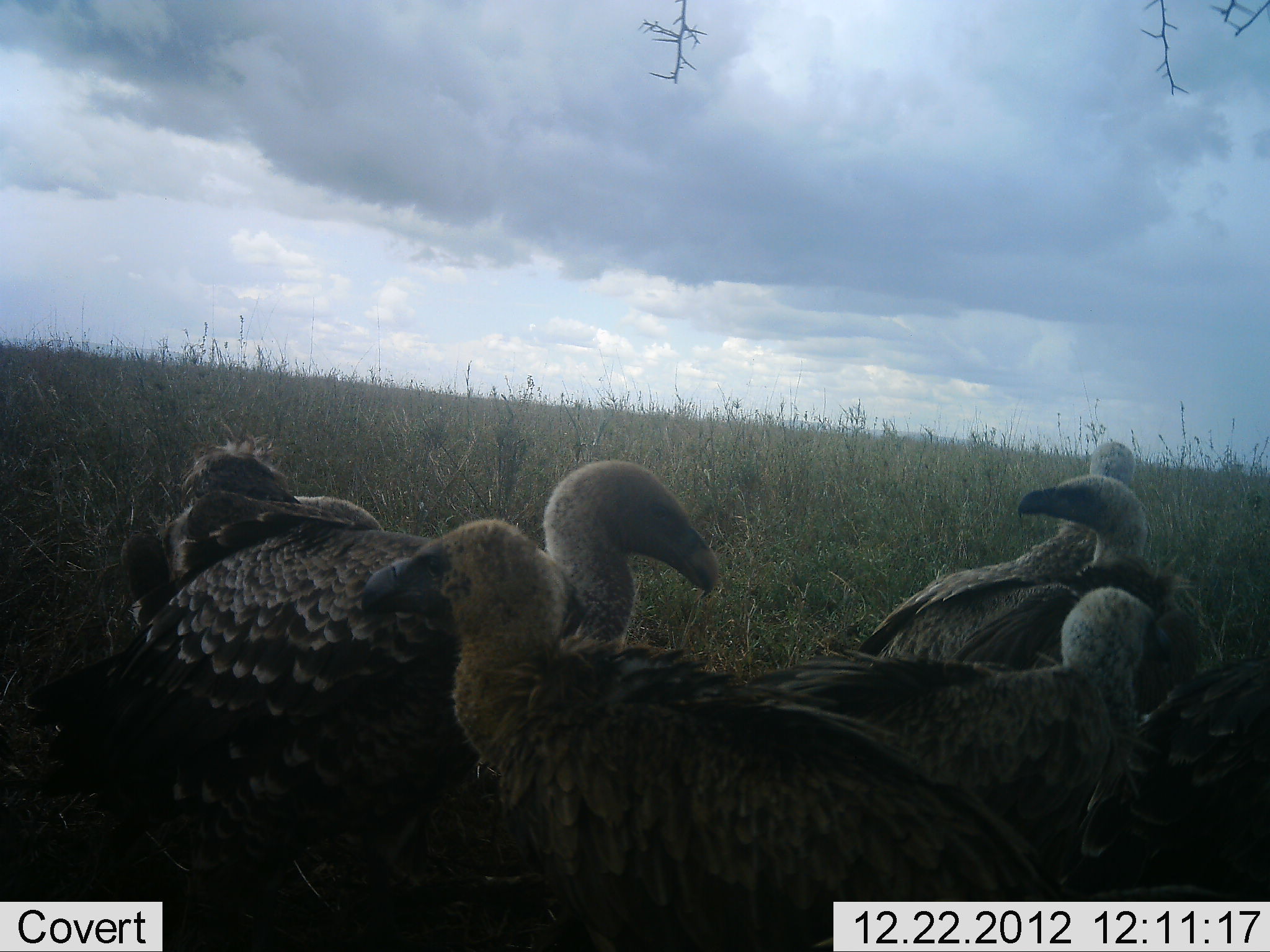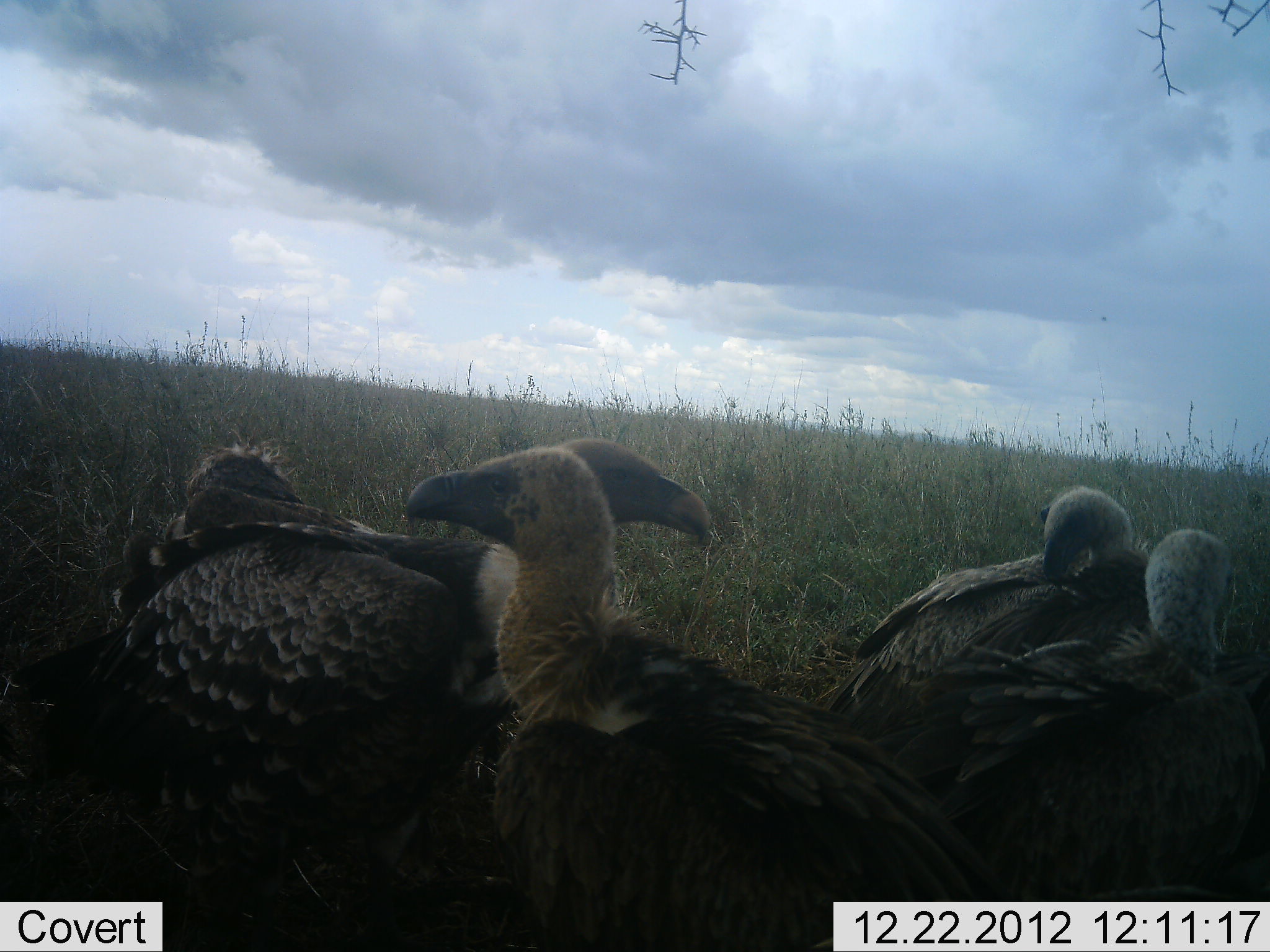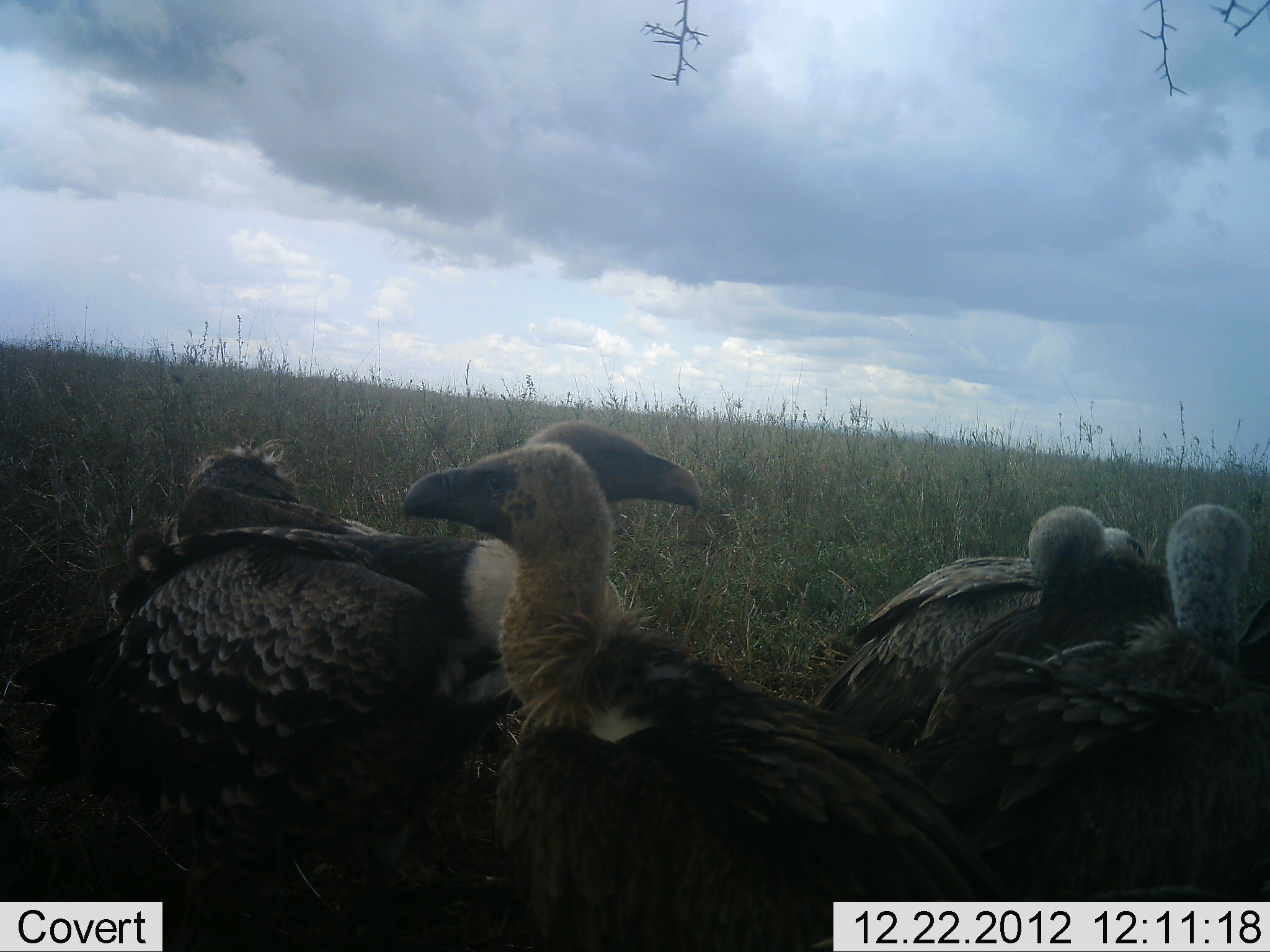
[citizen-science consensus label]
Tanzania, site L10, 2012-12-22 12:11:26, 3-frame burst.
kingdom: Animalia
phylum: Chordata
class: Aves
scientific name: Aves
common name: bird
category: otherbird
Otherbird (bird) (Aves), count 5. Behavior (volunteer vote fractions): standing 60%, resting 30%, moving 10%, interacting 0%. Young present (vote fraction): 0%. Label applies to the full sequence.